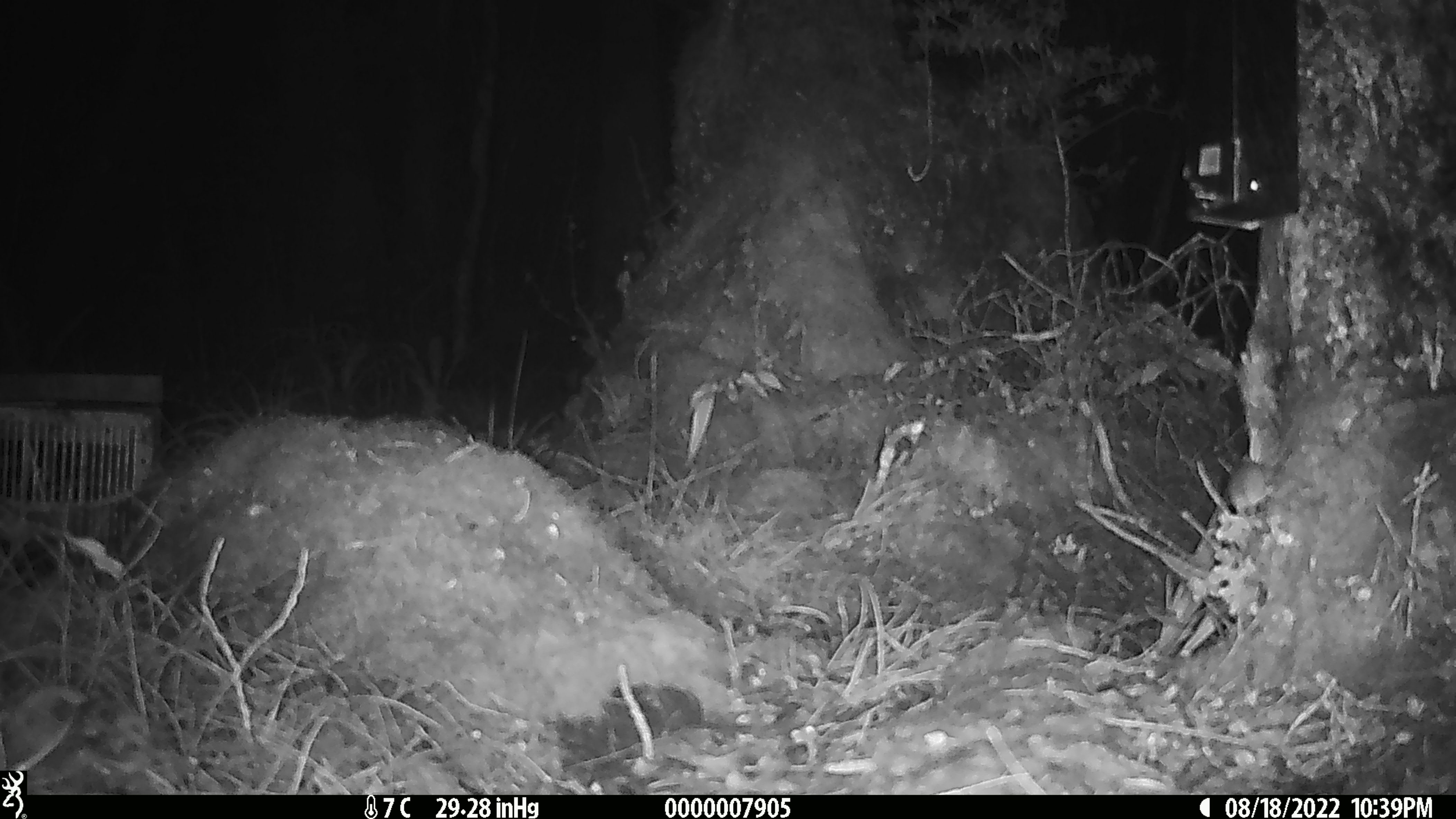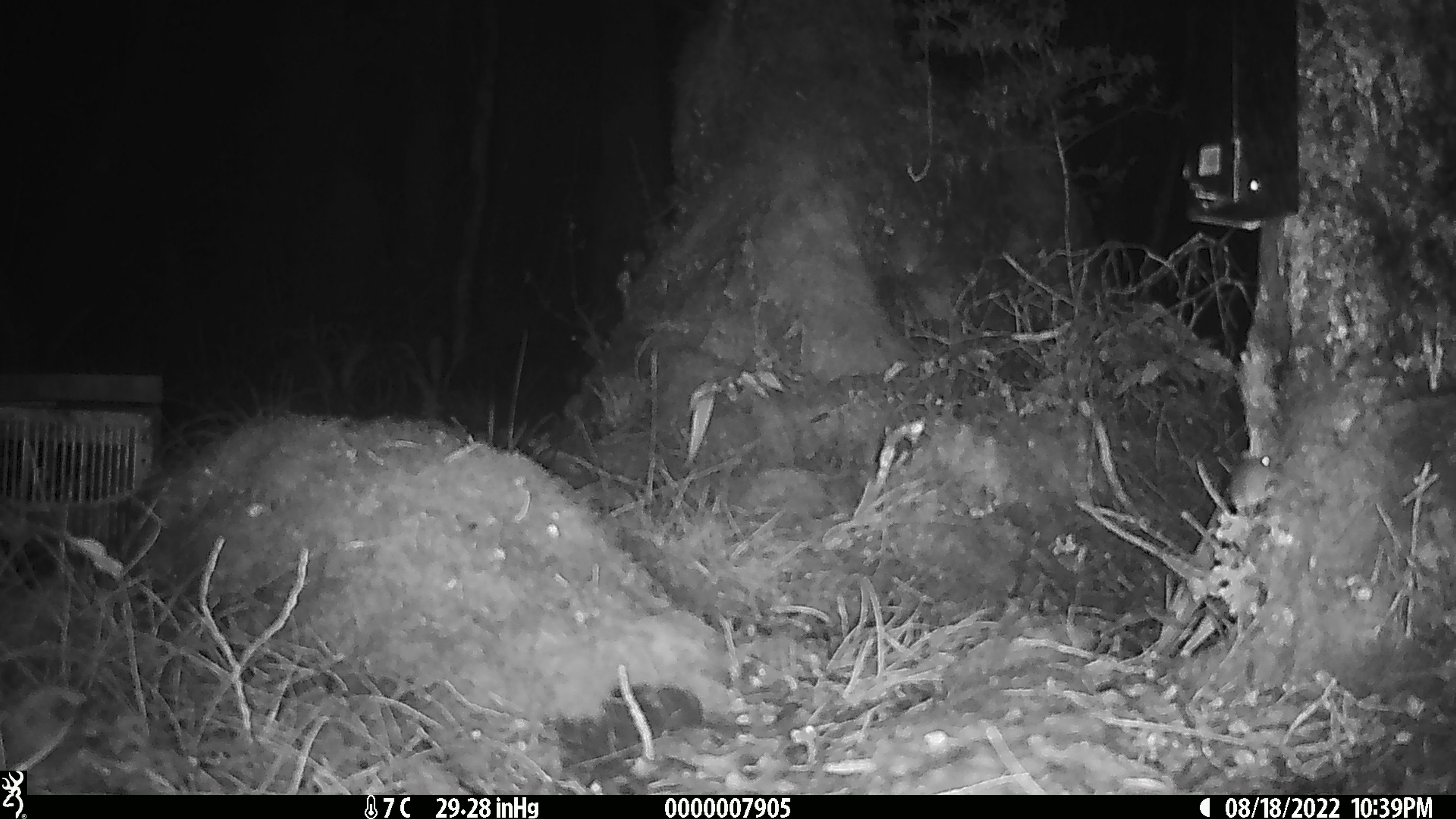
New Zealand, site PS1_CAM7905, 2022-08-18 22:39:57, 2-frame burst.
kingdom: Animalia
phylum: Chordata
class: Mammalia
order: Rodentia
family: Muridae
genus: Mus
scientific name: Mus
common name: mouse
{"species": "mouse (Mus)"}